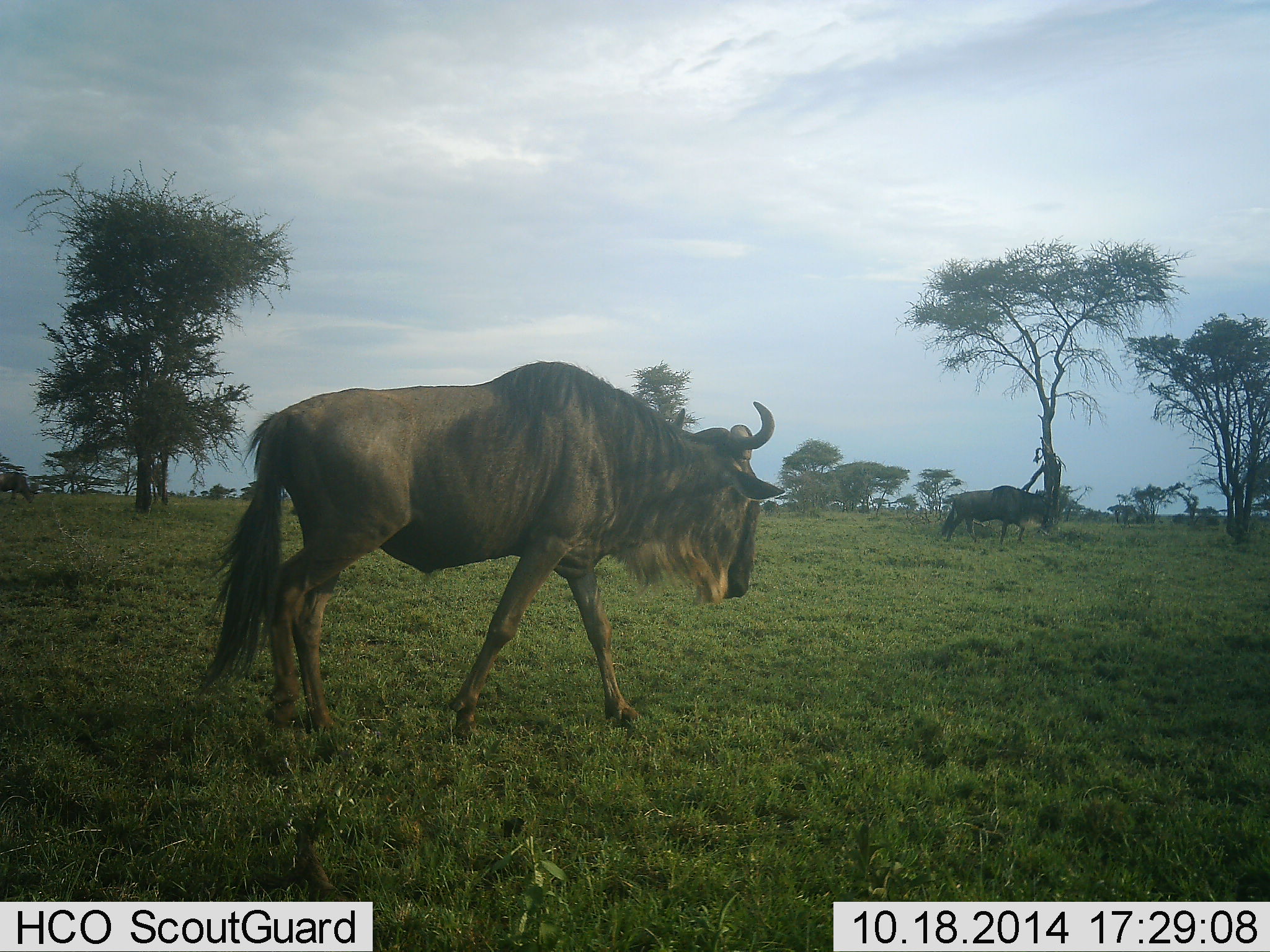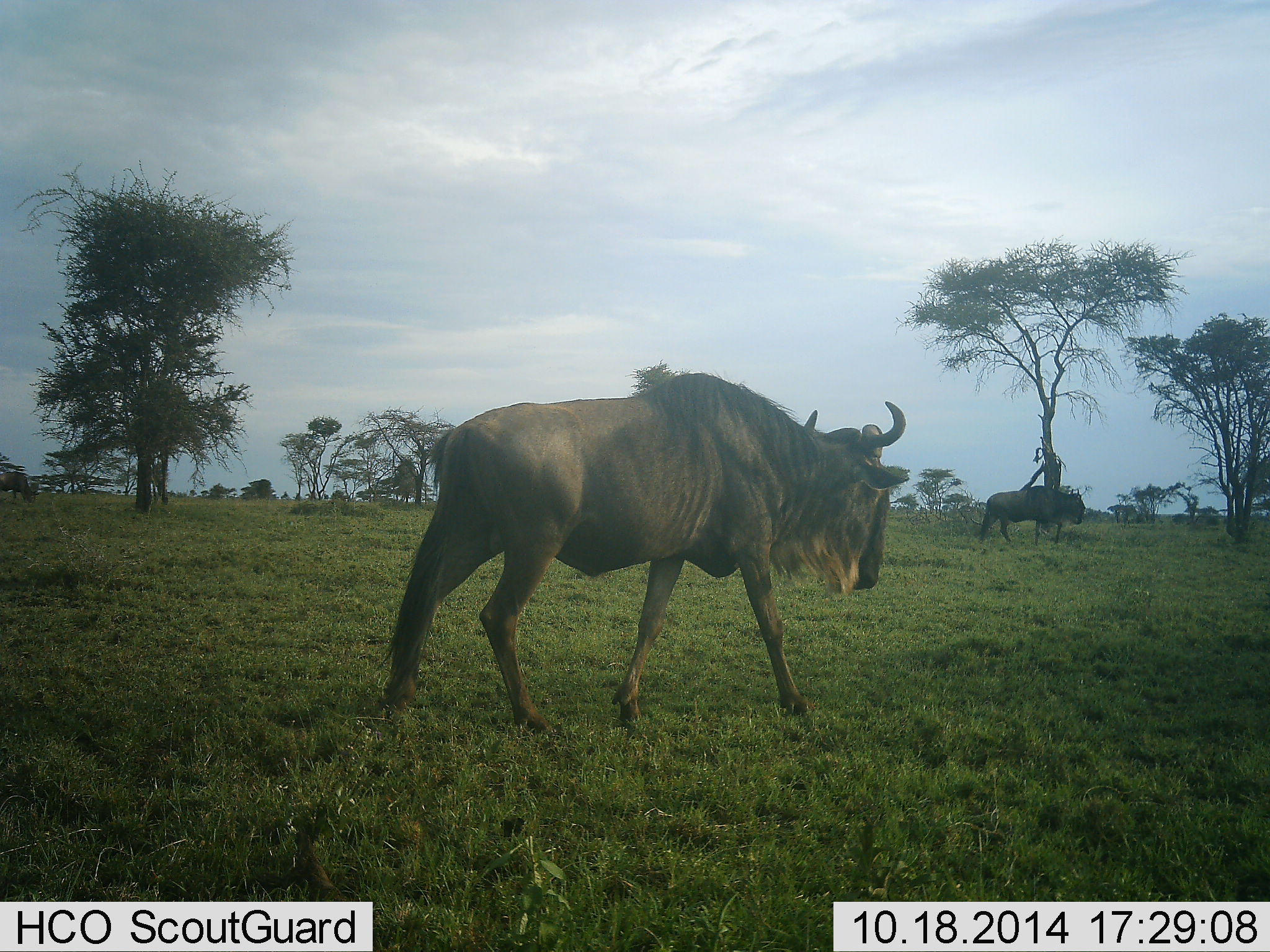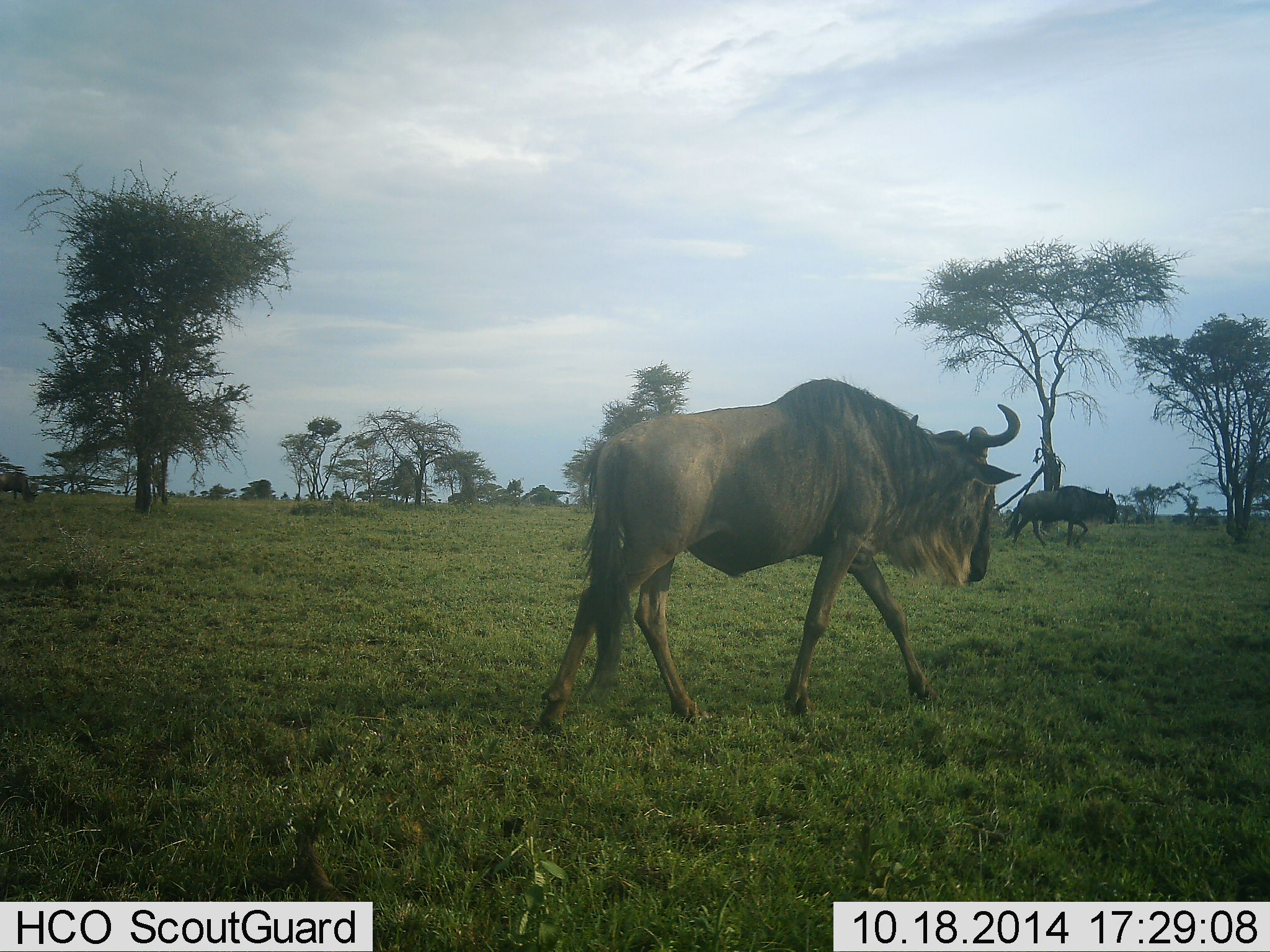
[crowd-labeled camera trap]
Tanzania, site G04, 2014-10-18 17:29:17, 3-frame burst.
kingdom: Animalia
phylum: Chordata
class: Mammalia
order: Artiodactyla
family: Bovidae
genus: Connochaetes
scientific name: Connochaetes taurinus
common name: blue wildebeest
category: wildebeest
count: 2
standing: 20%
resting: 0%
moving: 90%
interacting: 0%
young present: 0%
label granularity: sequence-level